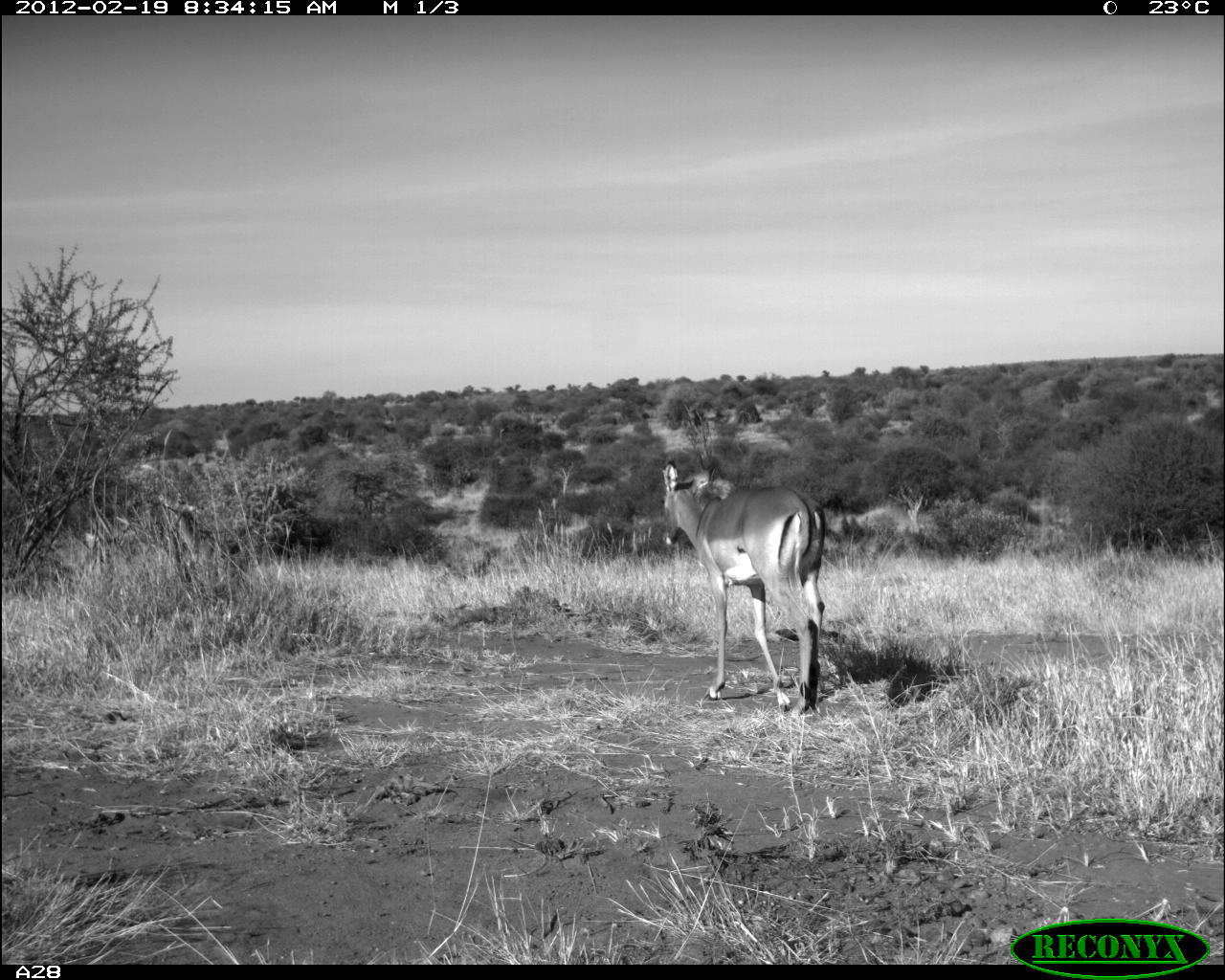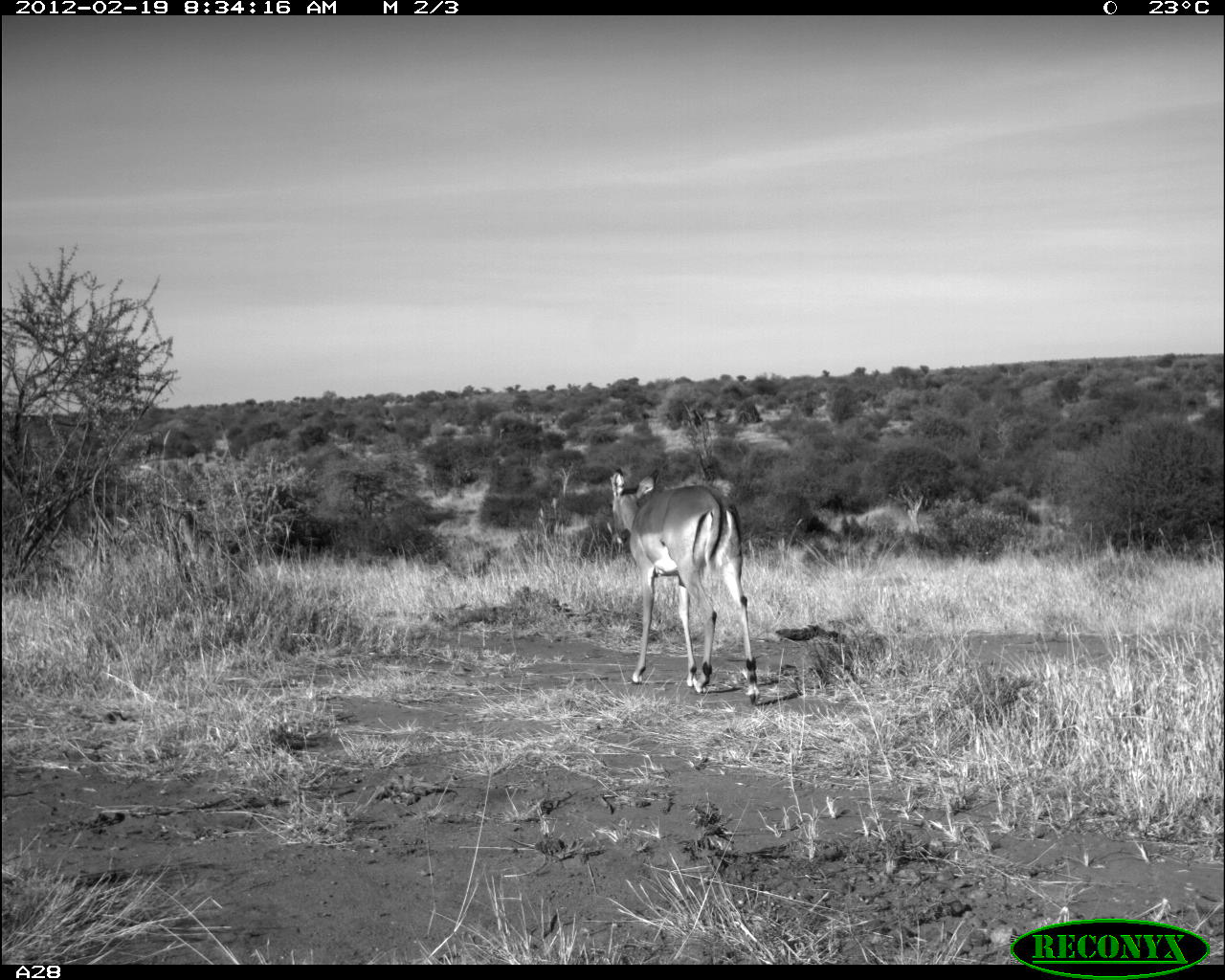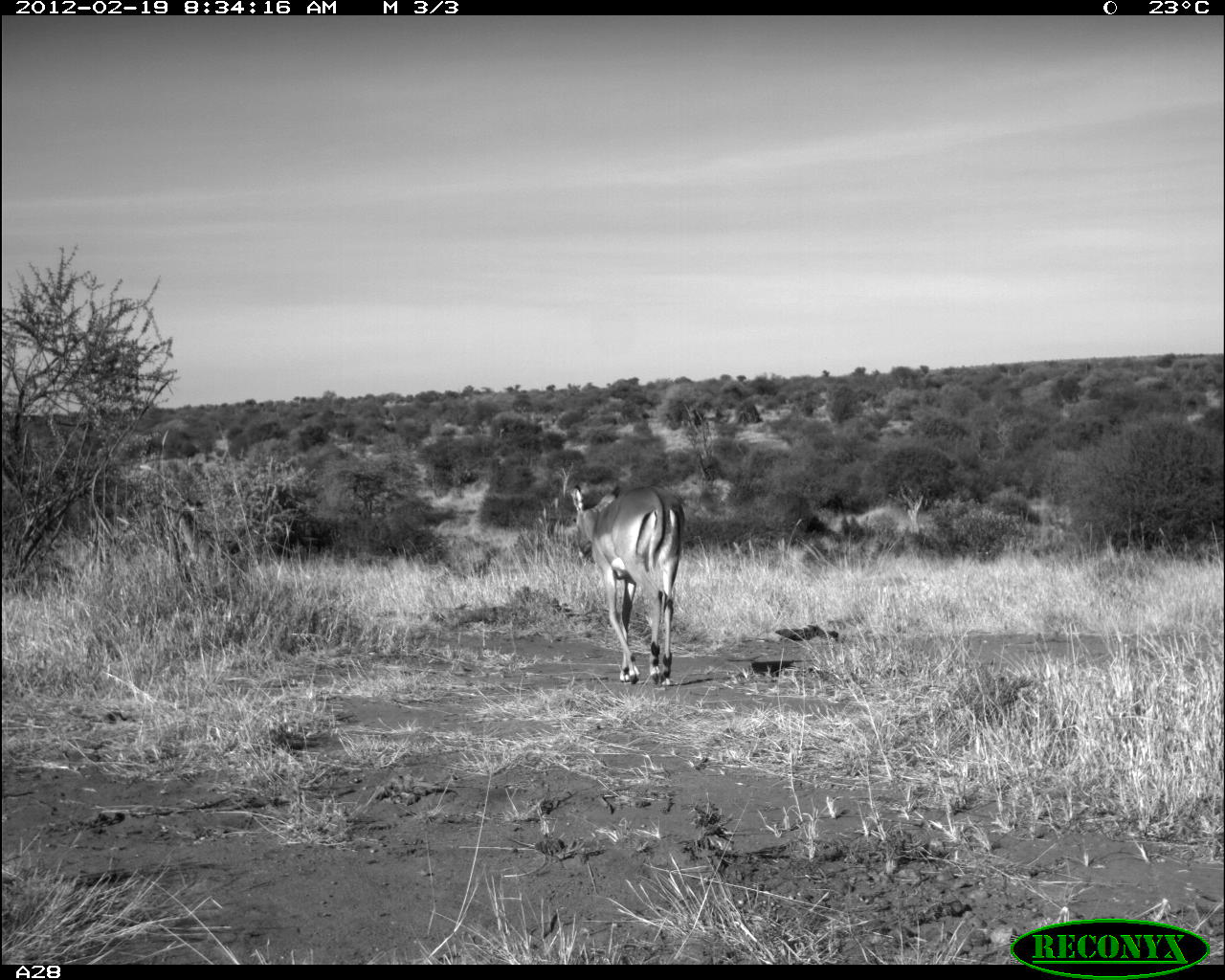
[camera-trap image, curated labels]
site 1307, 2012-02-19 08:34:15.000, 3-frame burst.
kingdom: Animalia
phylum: Chordata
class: Mammalia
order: Artiodactyla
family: Bovidae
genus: Aepyceros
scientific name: Aepyceros melampus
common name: impala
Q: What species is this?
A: Aepyceros melampus (impala).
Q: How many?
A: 2.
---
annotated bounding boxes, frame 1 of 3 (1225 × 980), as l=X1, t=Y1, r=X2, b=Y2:
aepyceros melampus: l=658, t=458, r=827, b=715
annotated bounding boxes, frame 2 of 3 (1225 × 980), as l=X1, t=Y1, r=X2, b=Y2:
aepyceros melampus: l=604, t=463, r=760, b=706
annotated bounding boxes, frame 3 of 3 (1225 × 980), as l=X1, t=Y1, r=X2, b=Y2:
aepyceros melampus: l=572, t=483, r=686, b=688